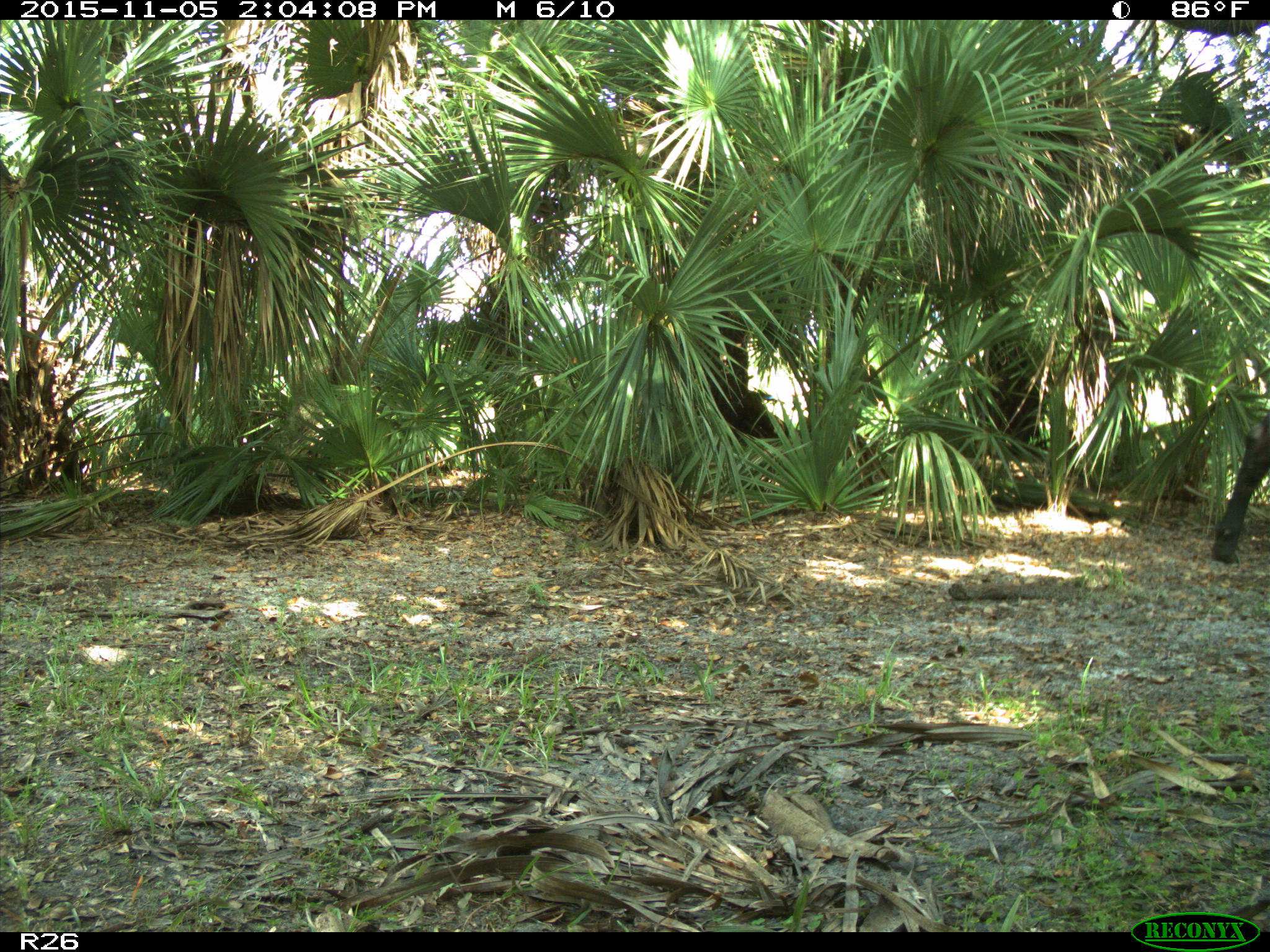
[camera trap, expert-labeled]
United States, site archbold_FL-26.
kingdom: Animalia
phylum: Chordata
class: Mammalia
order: Artiodactyla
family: Bovidae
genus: Bos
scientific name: Bos taurus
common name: domestic cow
Bos taurus (domestic cow).